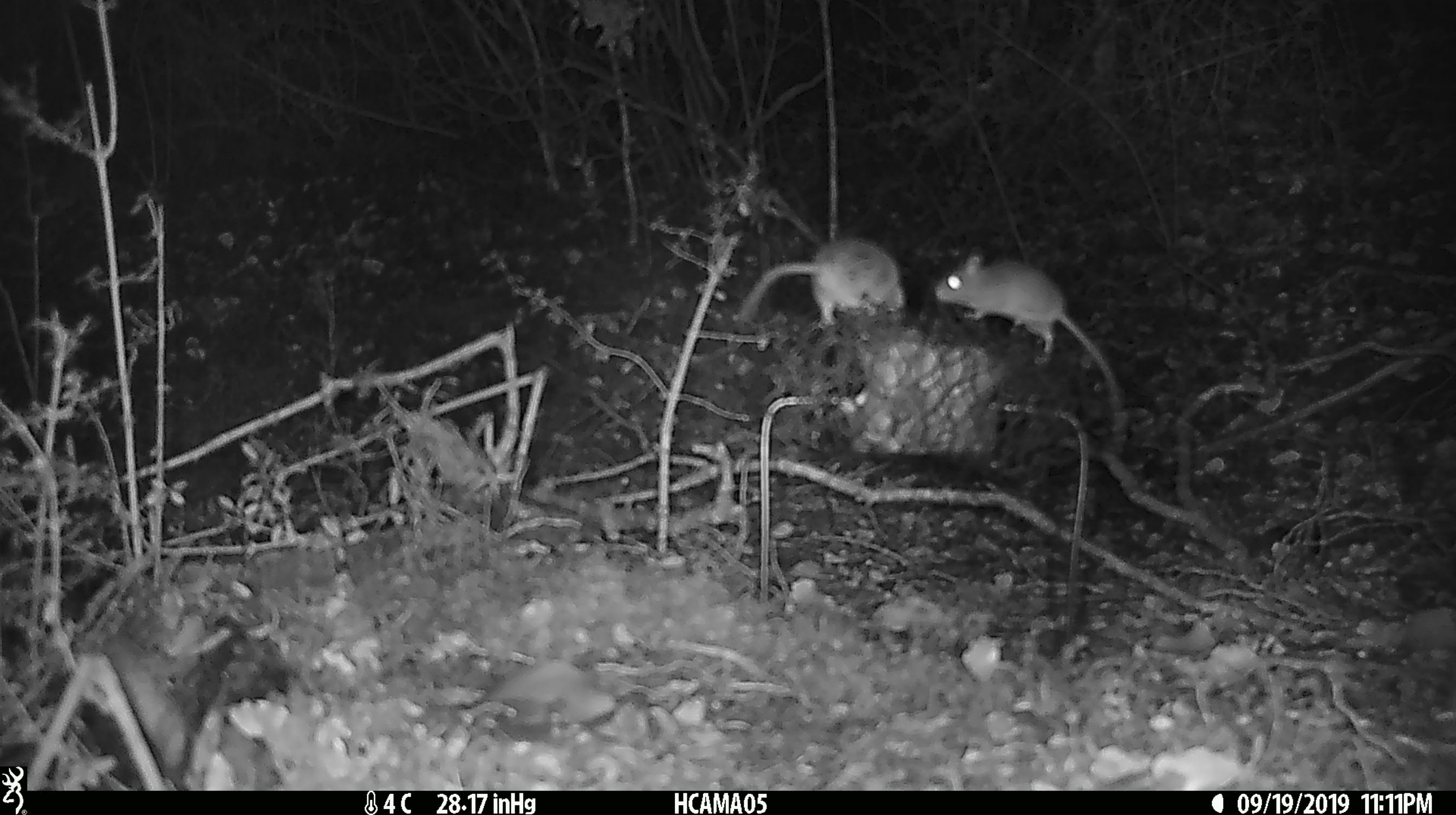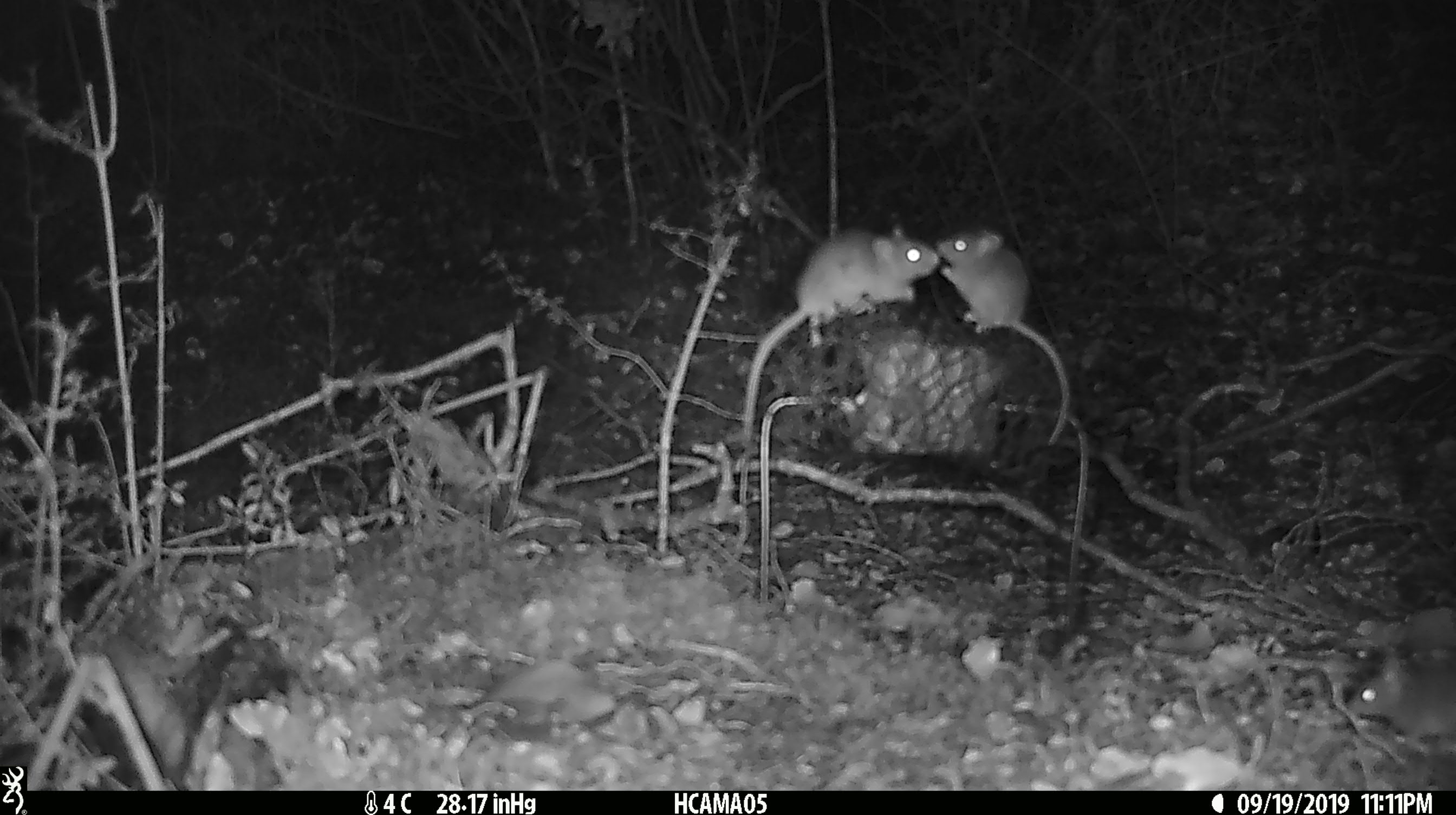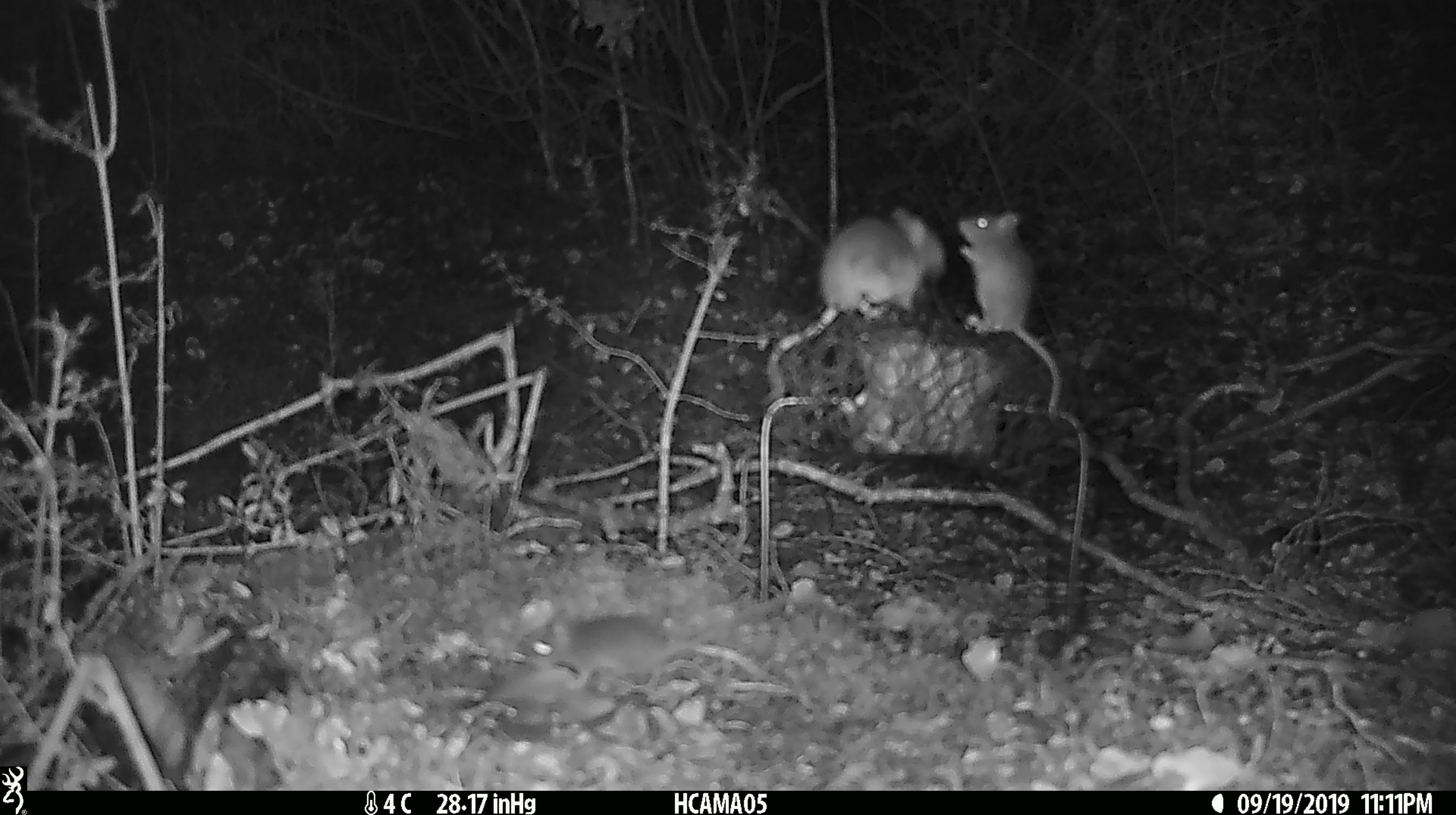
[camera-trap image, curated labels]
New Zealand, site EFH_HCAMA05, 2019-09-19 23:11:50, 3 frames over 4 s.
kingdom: Animalia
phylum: Chordata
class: Mammalia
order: Rodentia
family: Muridae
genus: Mus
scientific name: Mus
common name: mouse